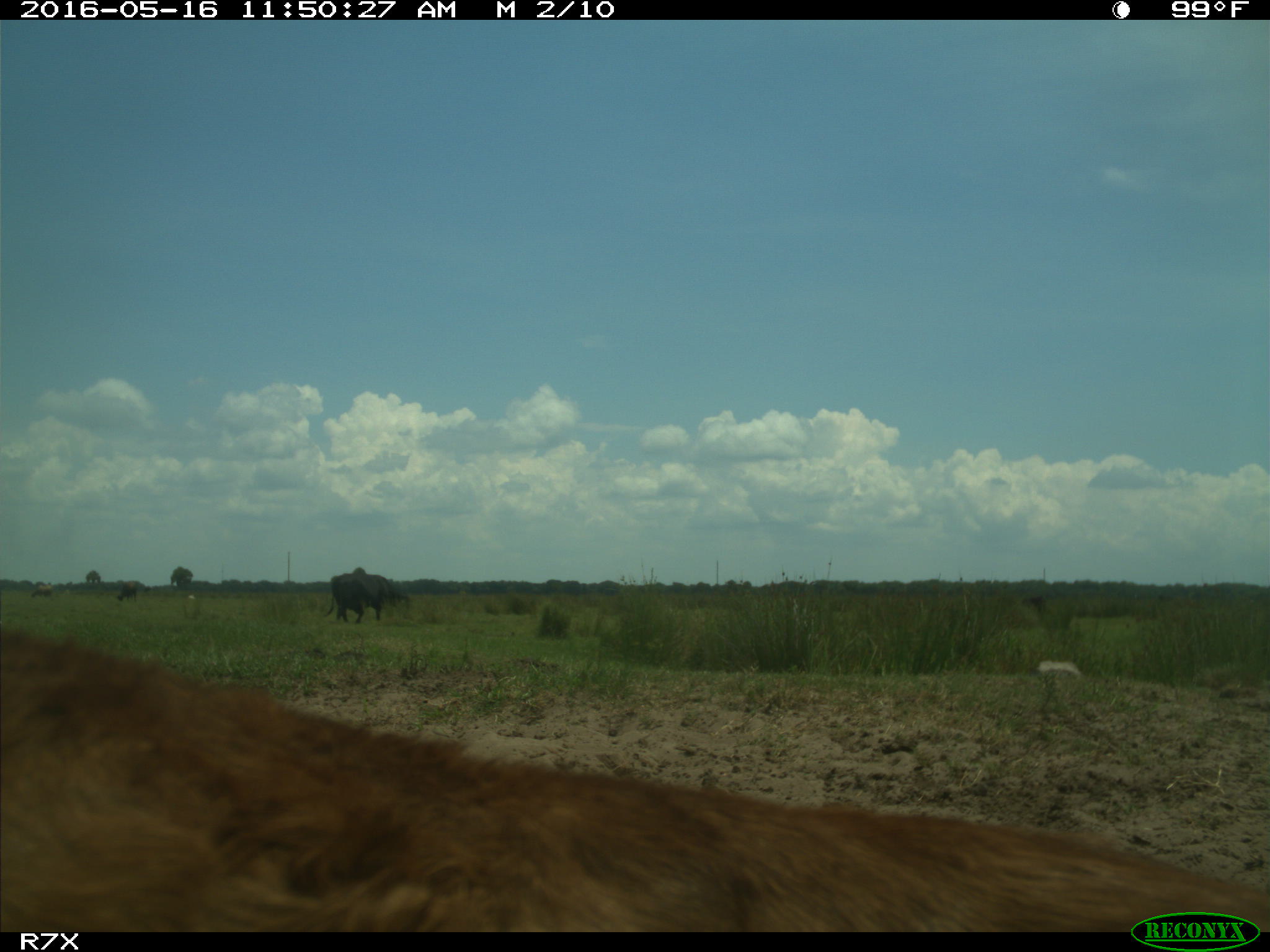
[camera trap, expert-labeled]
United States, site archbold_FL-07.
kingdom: Animalia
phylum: Chordata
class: Mammalia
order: Artiodactyla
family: Bovidae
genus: Bos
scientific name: Bos taurus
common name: domestic cow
Bos taurus (domestic cow).